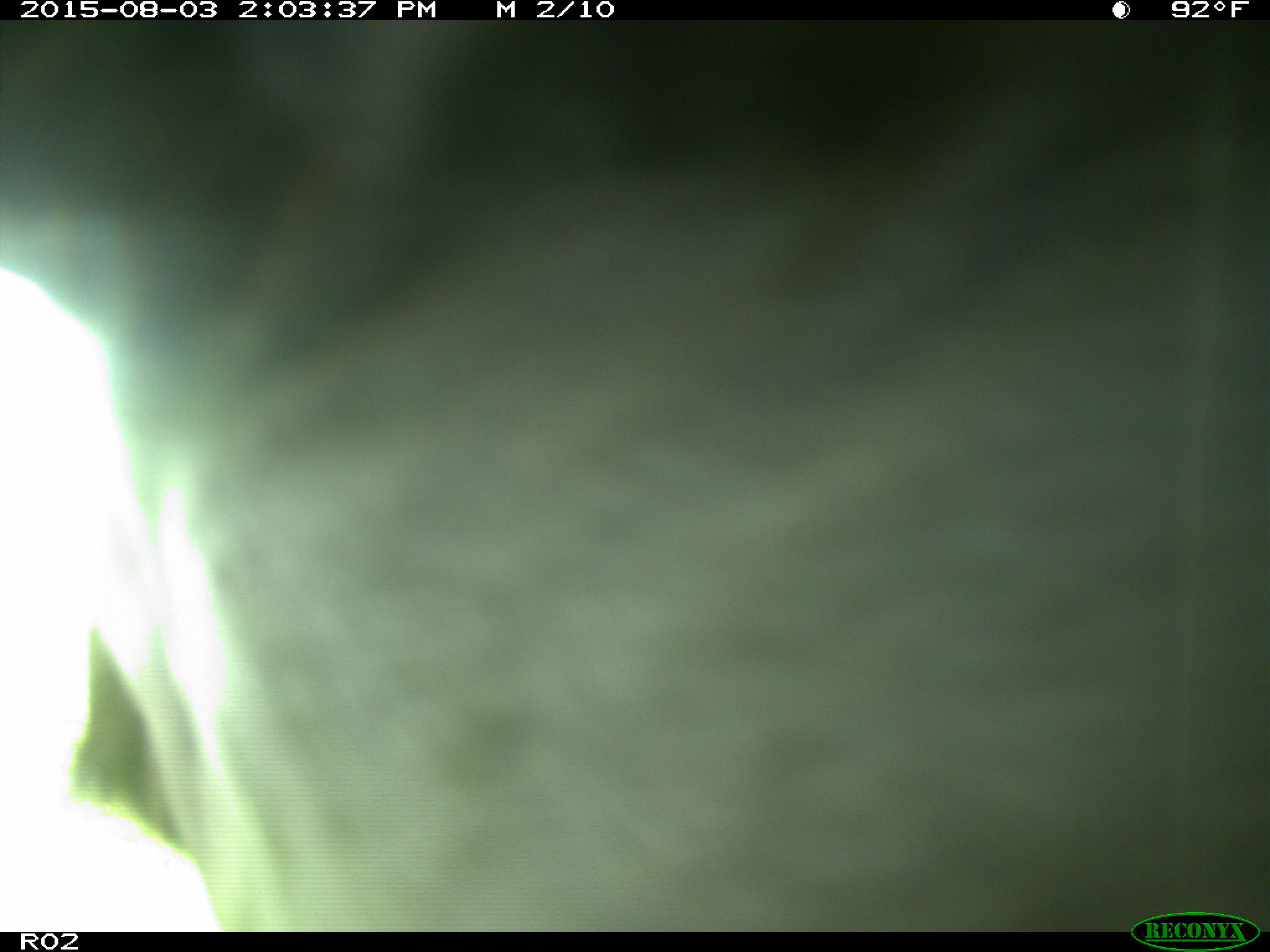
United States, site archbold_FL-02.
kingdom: Animalia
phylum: Chordata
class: Mammalia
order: Artiodactyla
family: Bovidae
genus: Bos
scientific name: Bos taurus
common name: domestic cow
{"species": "Bos taurus (domestic cow)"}